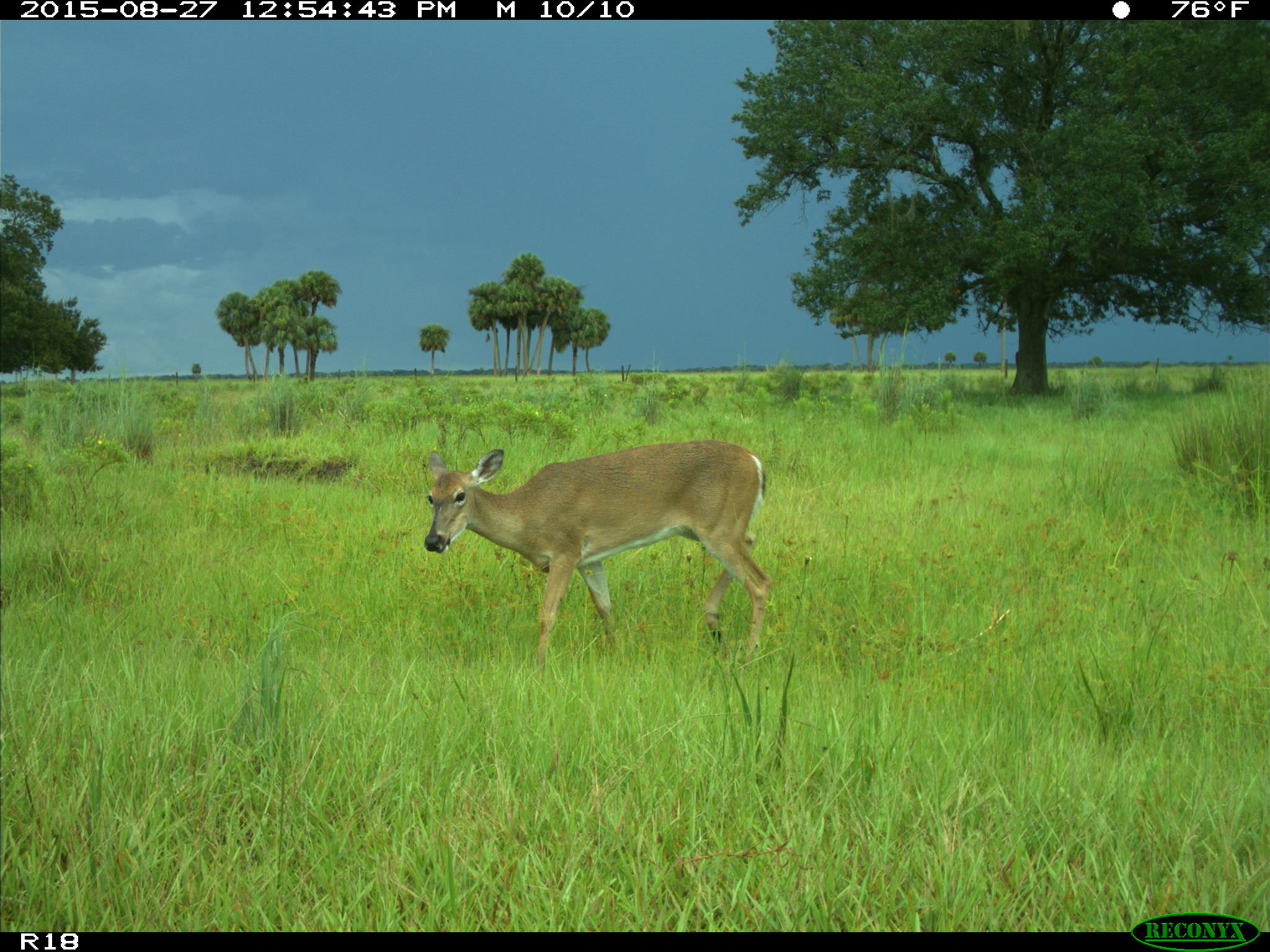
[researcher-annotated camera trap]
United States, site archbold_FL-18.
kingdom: Animalia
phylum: Chordata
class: Mammalia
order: Artiodactyla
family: Cervidae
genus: Odocoileus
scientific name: Odocoileus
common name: deer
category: unidentified deer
Unidentified deer (deer) (Odocoileus).